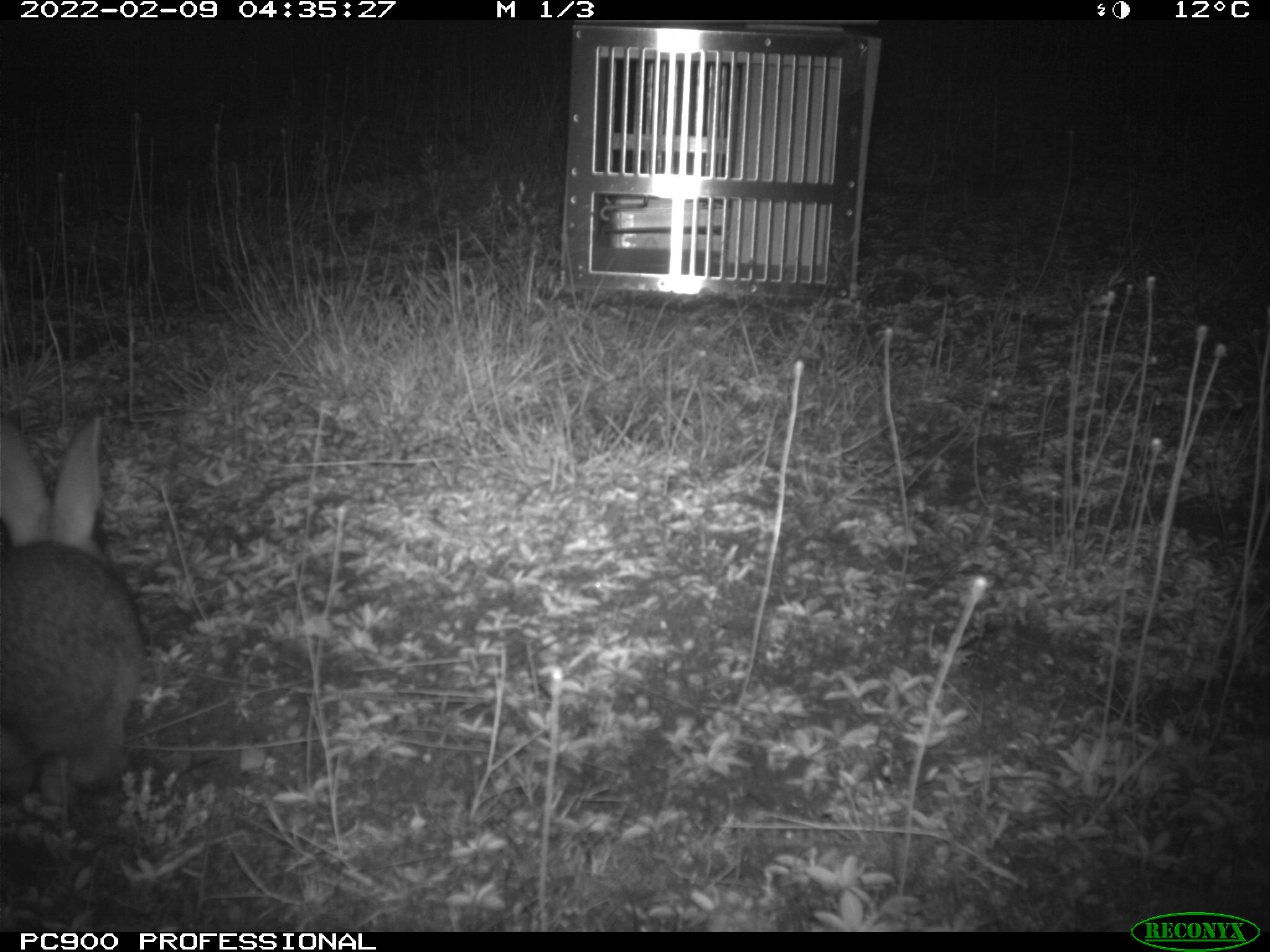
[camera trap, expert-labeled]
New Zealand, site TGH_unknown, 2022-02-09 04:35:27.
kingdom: Animalia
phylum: Chordata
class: Mammalia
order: Lagomorpha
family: Leporidae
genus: Oryctolagus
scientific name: Oryctolagus cuniculus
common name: european rabbit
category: rabbit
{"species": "rabbit (european rabbit) (Oryctolagus cuniculus)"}